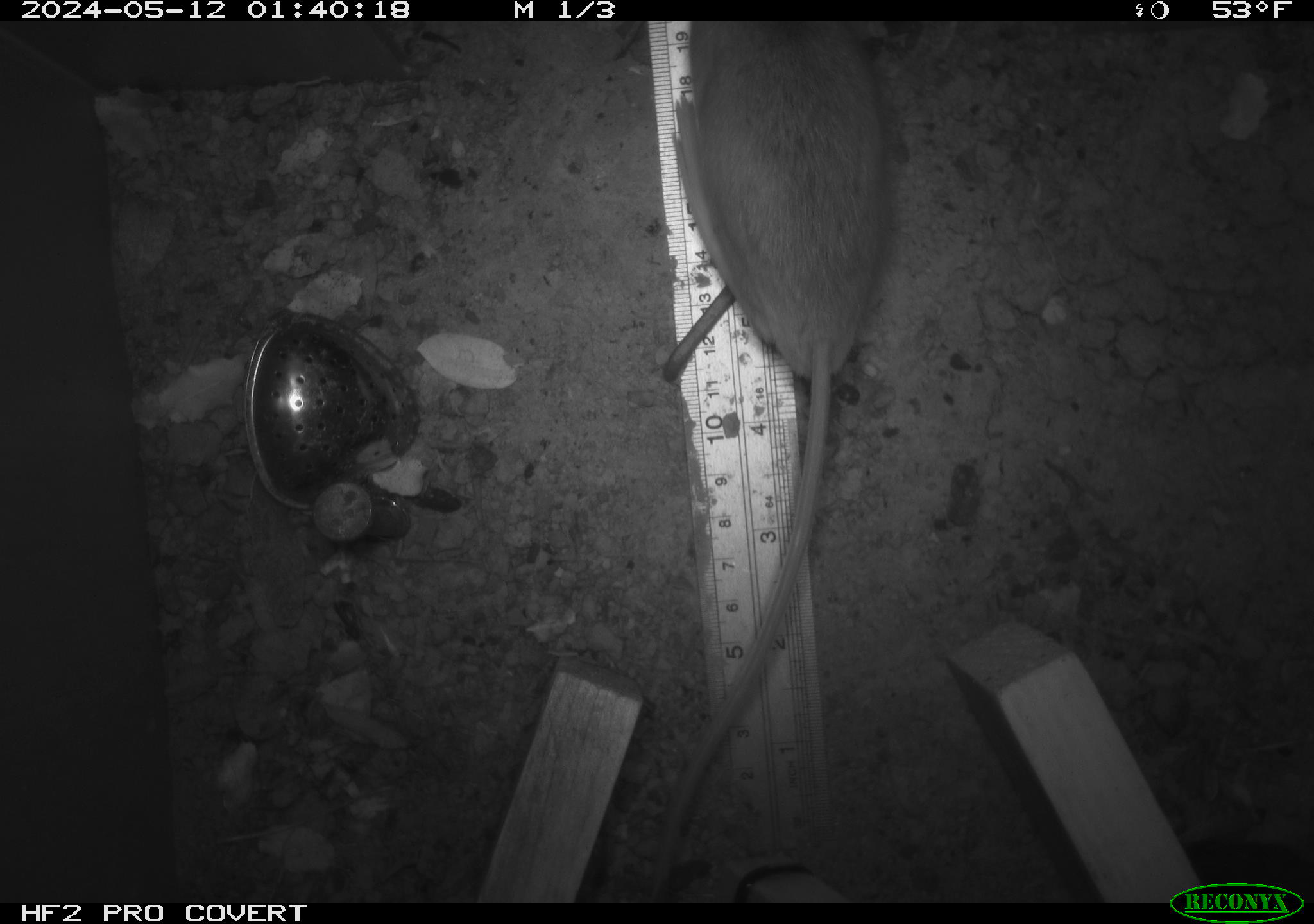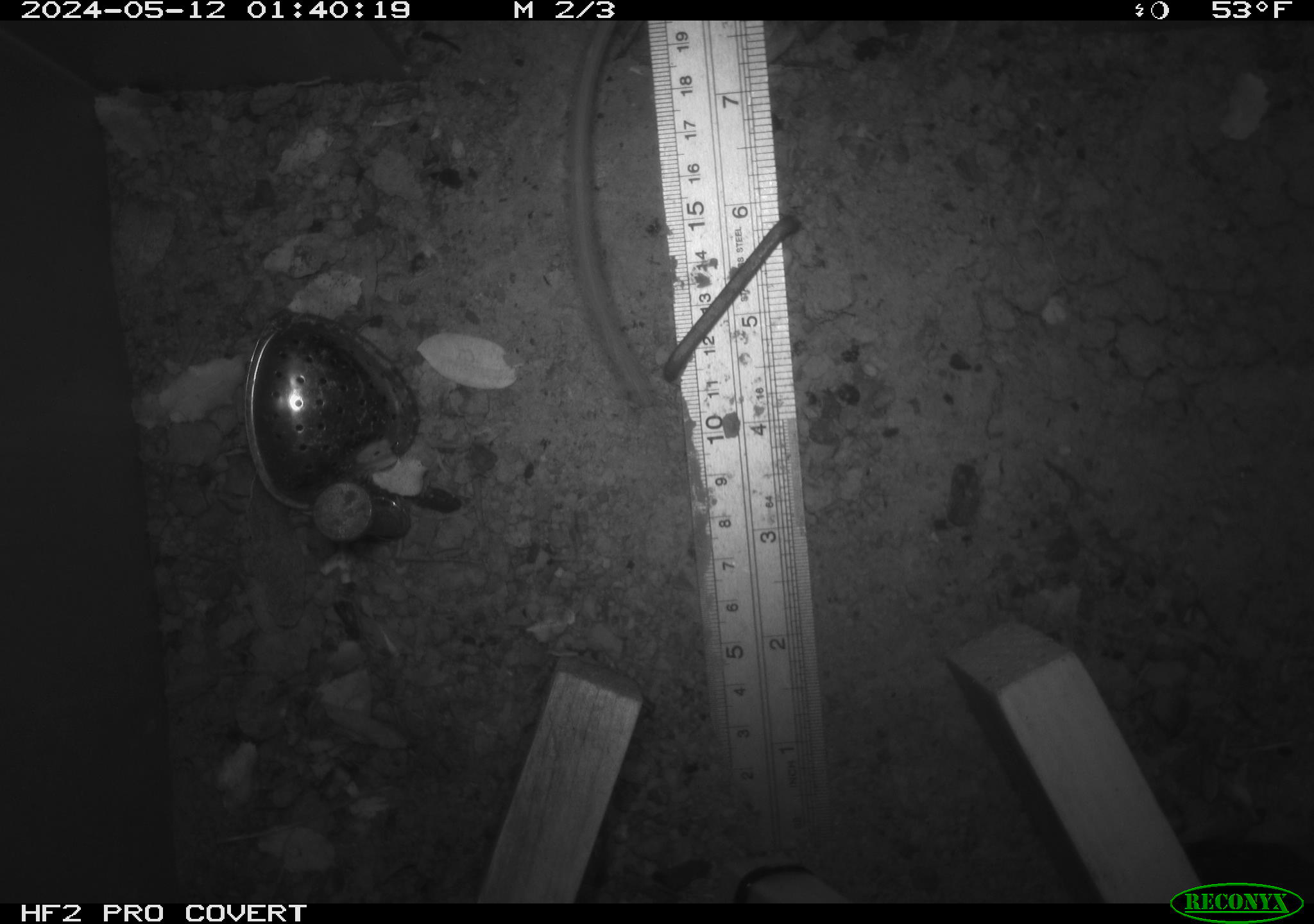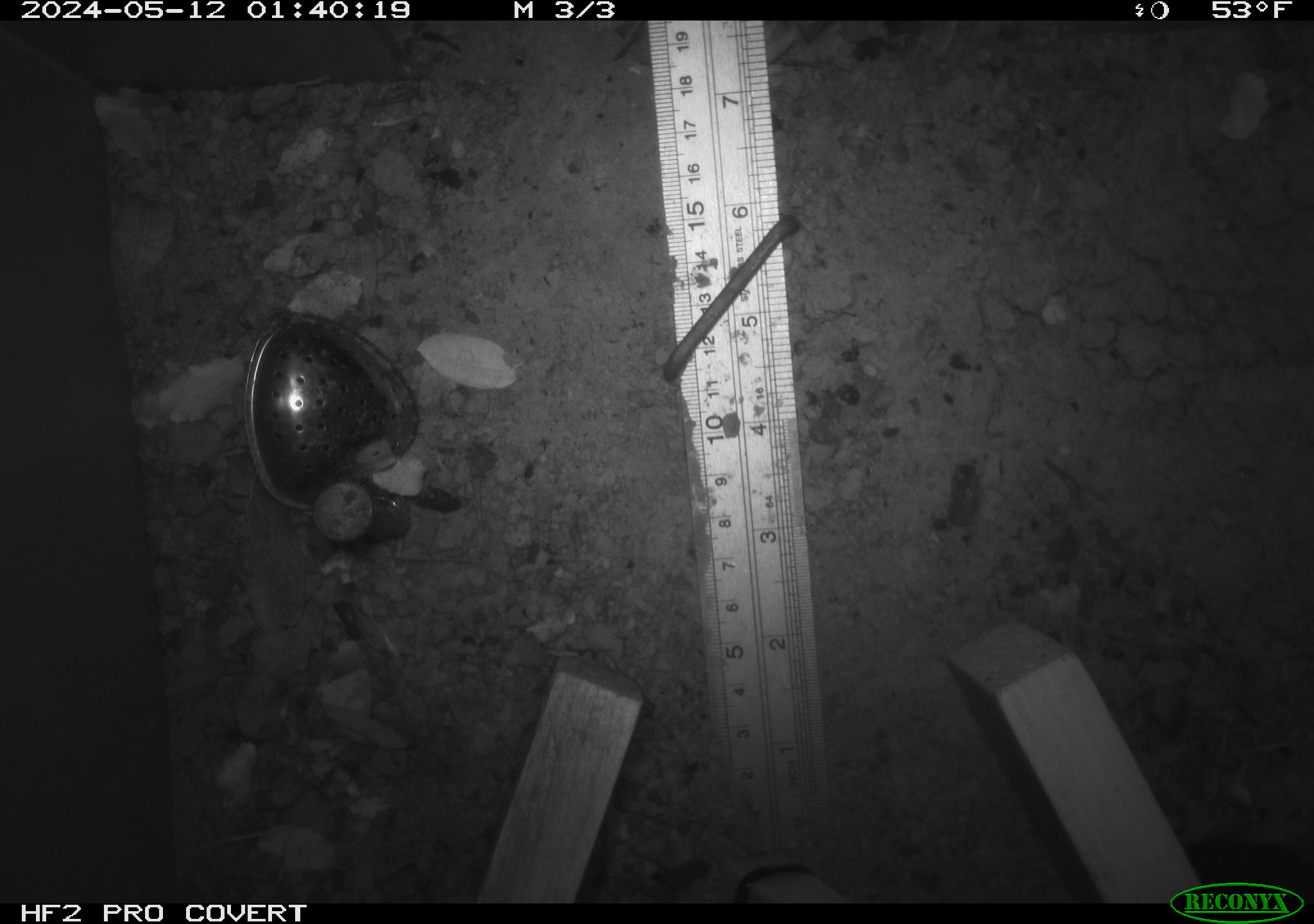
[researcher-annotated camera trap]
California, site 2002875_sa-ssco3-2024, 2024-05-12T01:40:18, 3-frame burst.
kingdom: Animalia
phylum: Chordata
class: Mammalia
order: Rodentia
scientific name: Rodentia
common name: rodent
Rodent (Rodentia).